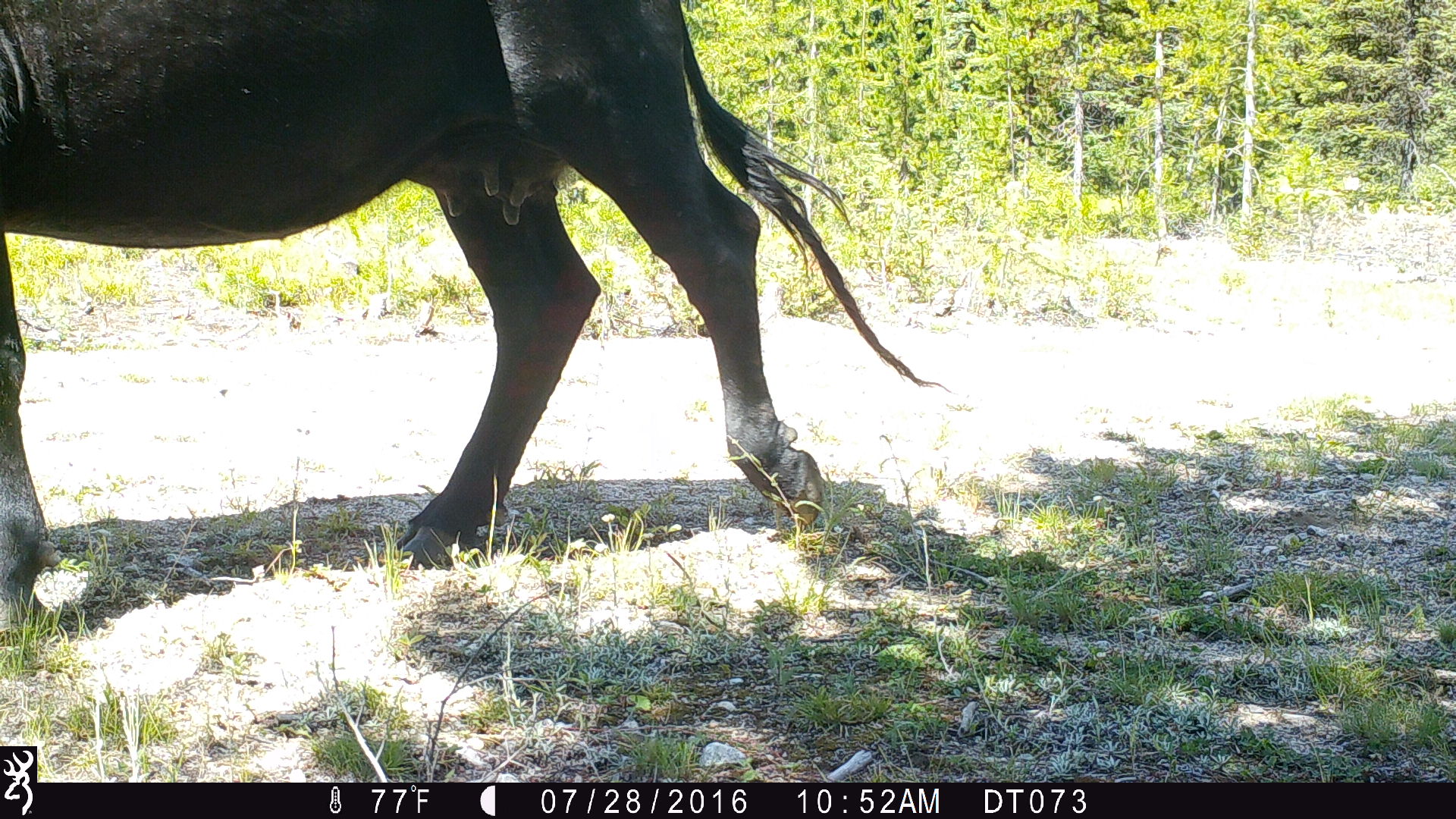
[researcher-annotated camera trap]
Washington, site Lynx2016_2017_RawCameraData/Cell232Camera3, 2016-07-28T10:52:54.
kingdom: Animalia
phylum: Chordata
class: Mammalia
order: Artiodactyla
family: Bovidae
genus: Bos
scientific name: Bos taurus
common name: domestic cattle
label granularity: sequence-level